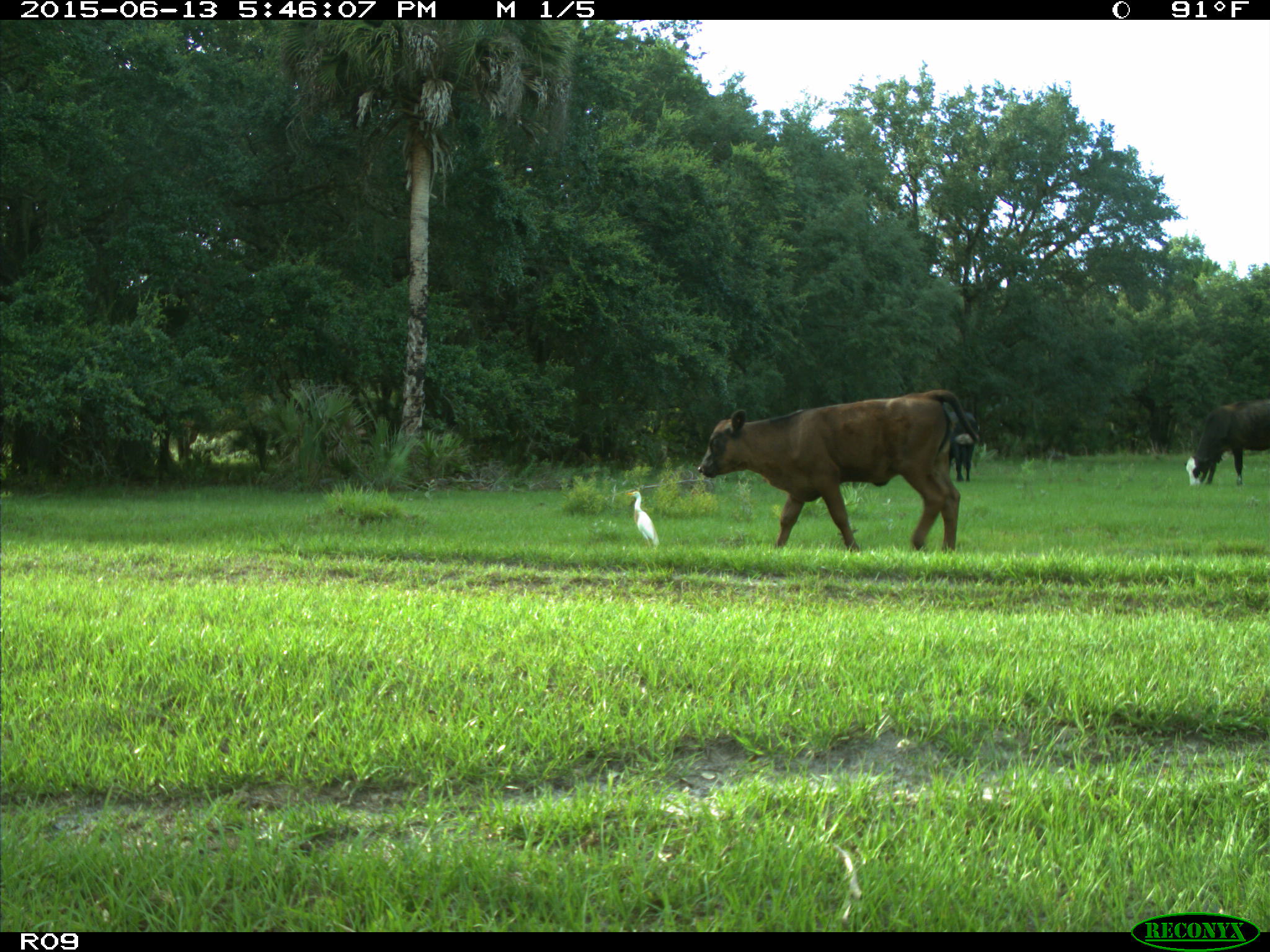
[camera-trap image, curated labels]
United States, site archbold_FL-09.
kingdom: Animalia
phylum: Chordata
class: Mammalia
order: Artiodactyla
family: Bovidae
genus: Bos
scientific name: Bos taurus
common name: domestic cow